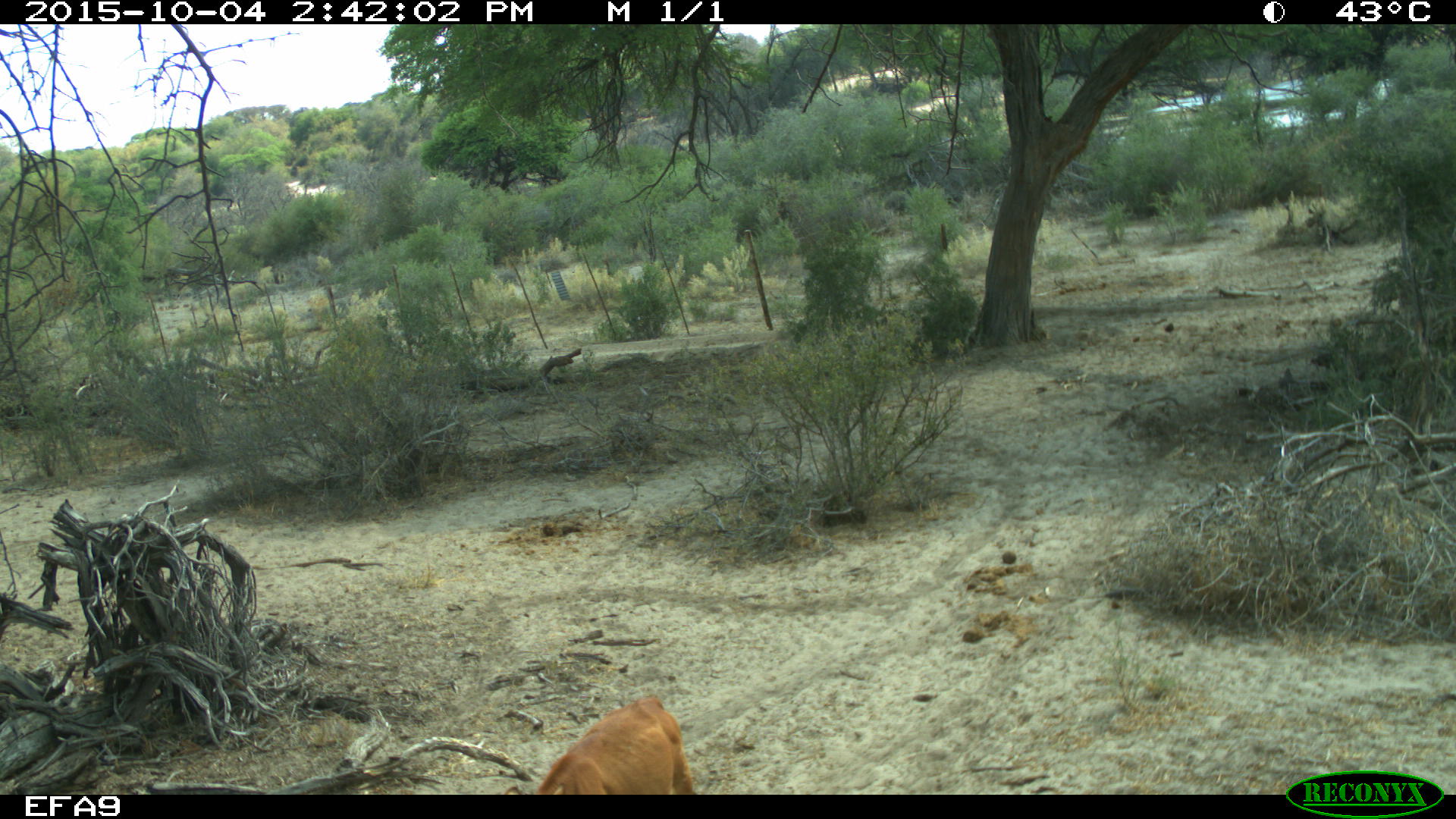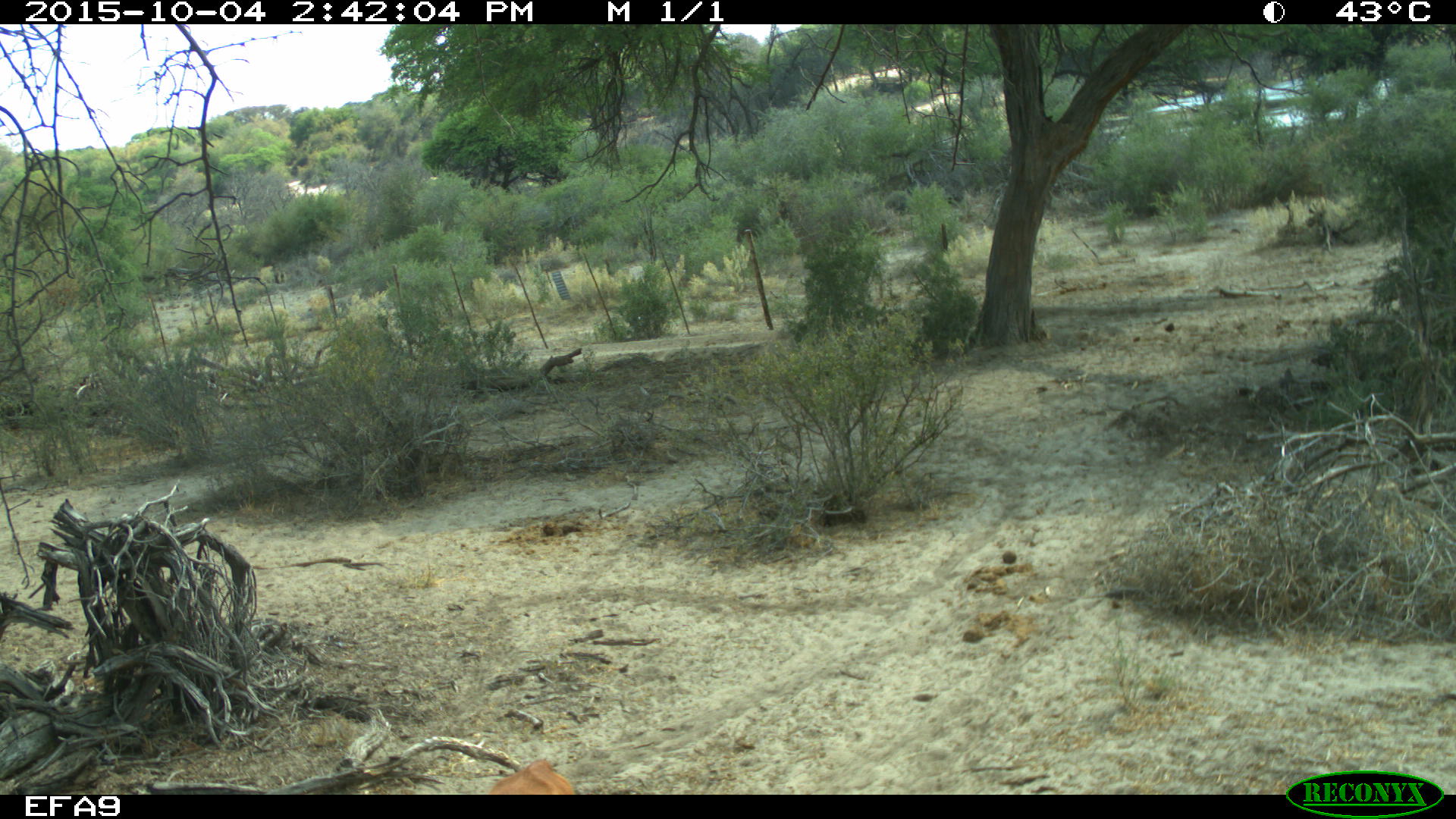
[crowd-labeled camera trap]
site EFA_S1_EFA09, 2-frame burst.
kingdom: Animalia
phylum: Chordata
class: Mammalia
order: Artiodactyla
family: Bovidae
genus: Bos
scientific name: Bos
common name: cattle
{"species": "cattle (Bos)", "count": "1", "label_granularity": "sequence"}